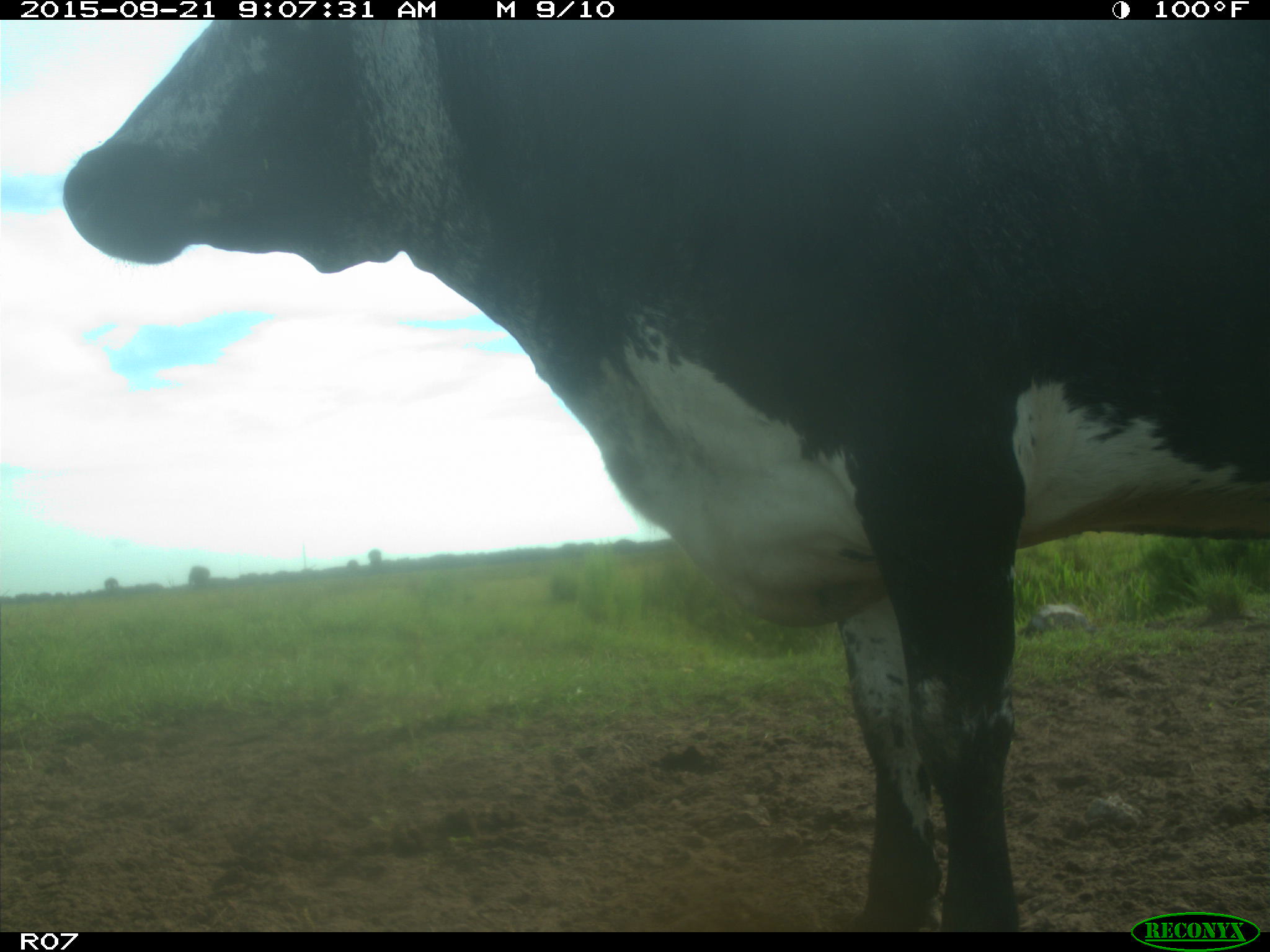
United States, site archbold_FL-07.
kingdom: Animalia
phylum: Chordata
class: Mammalia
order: Artiodactyla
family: Bovidae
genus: Bos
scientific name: Bos taurus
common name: domestic cow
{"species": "Bos taurus (domestic cow)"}